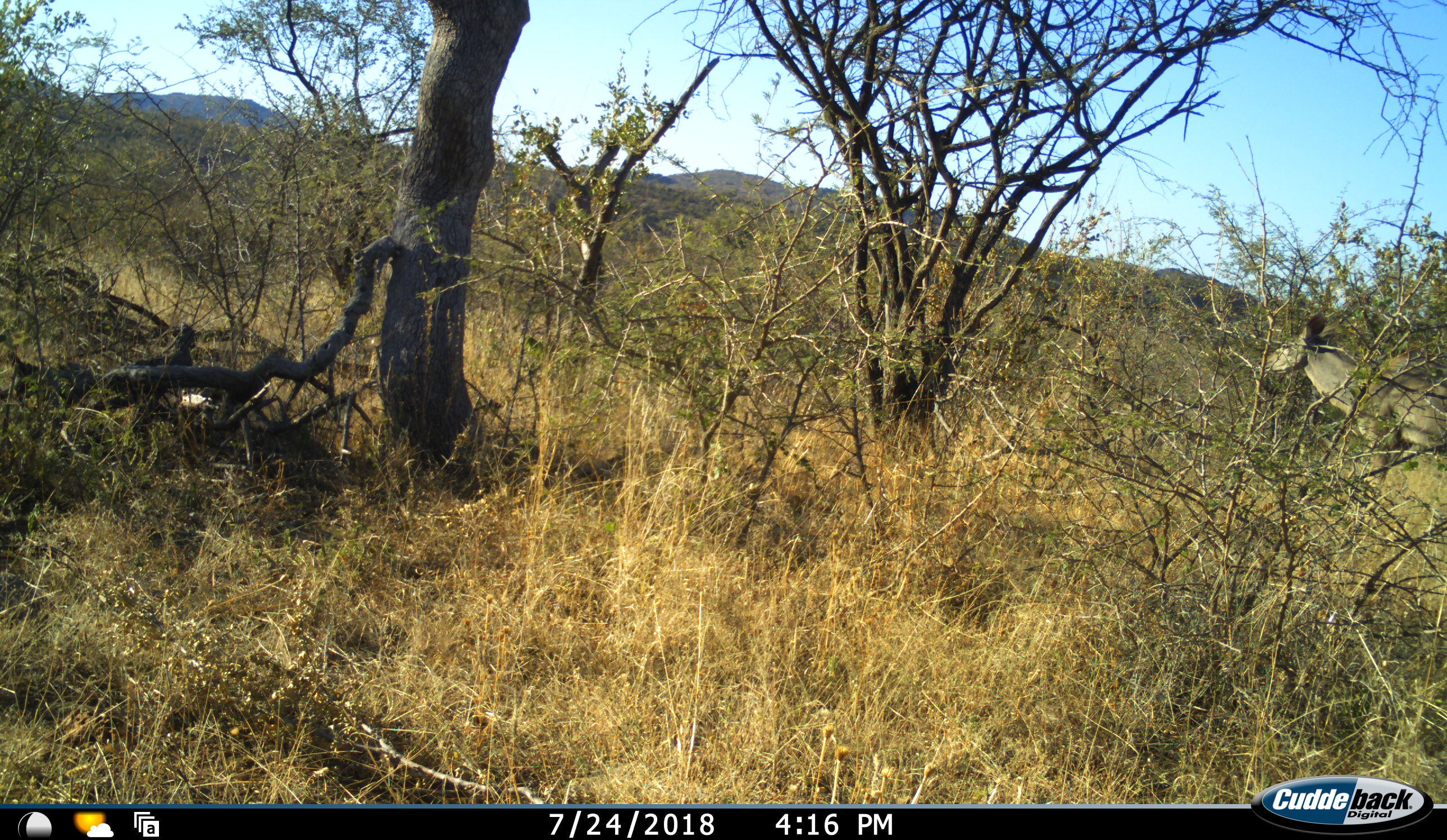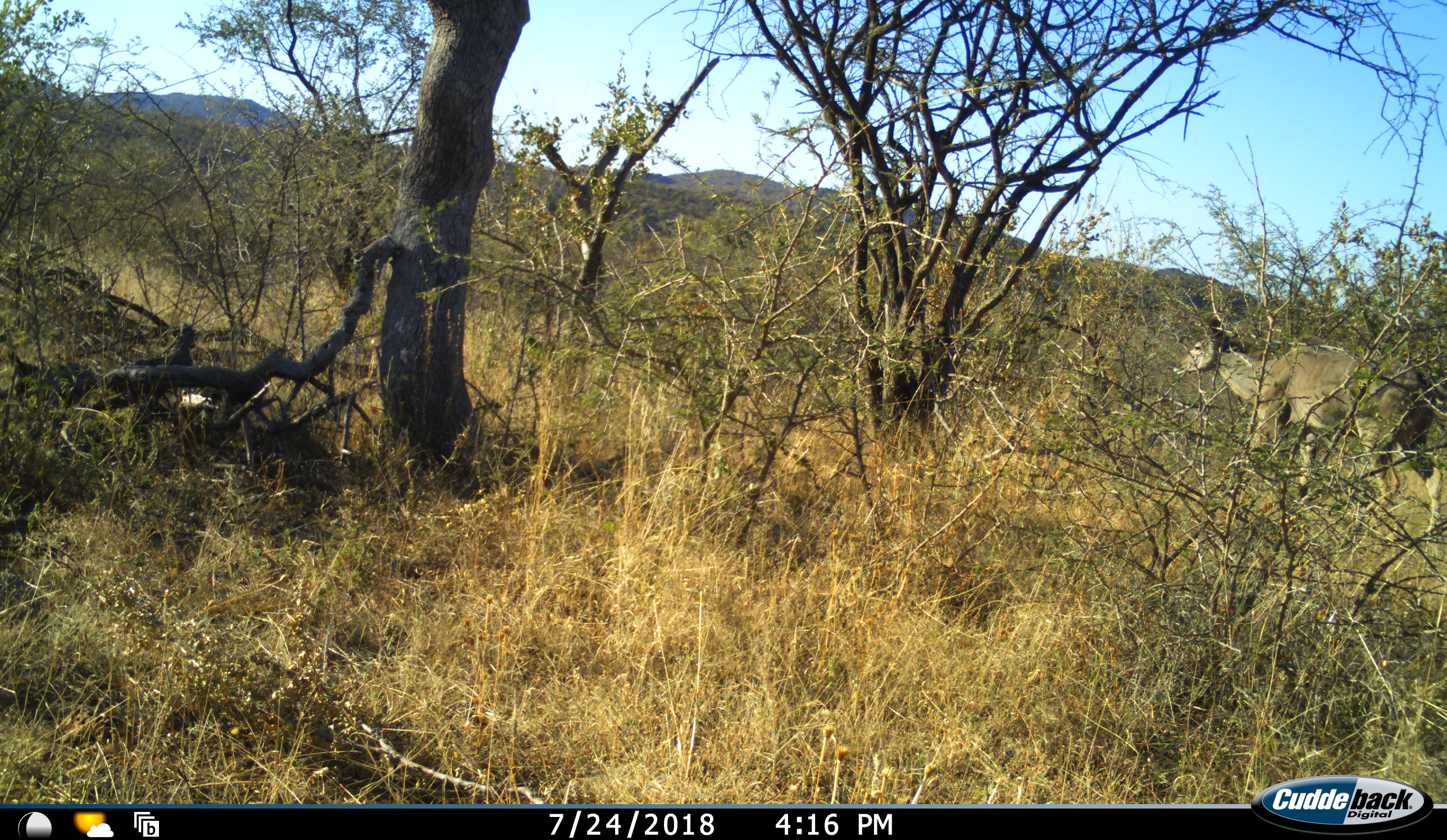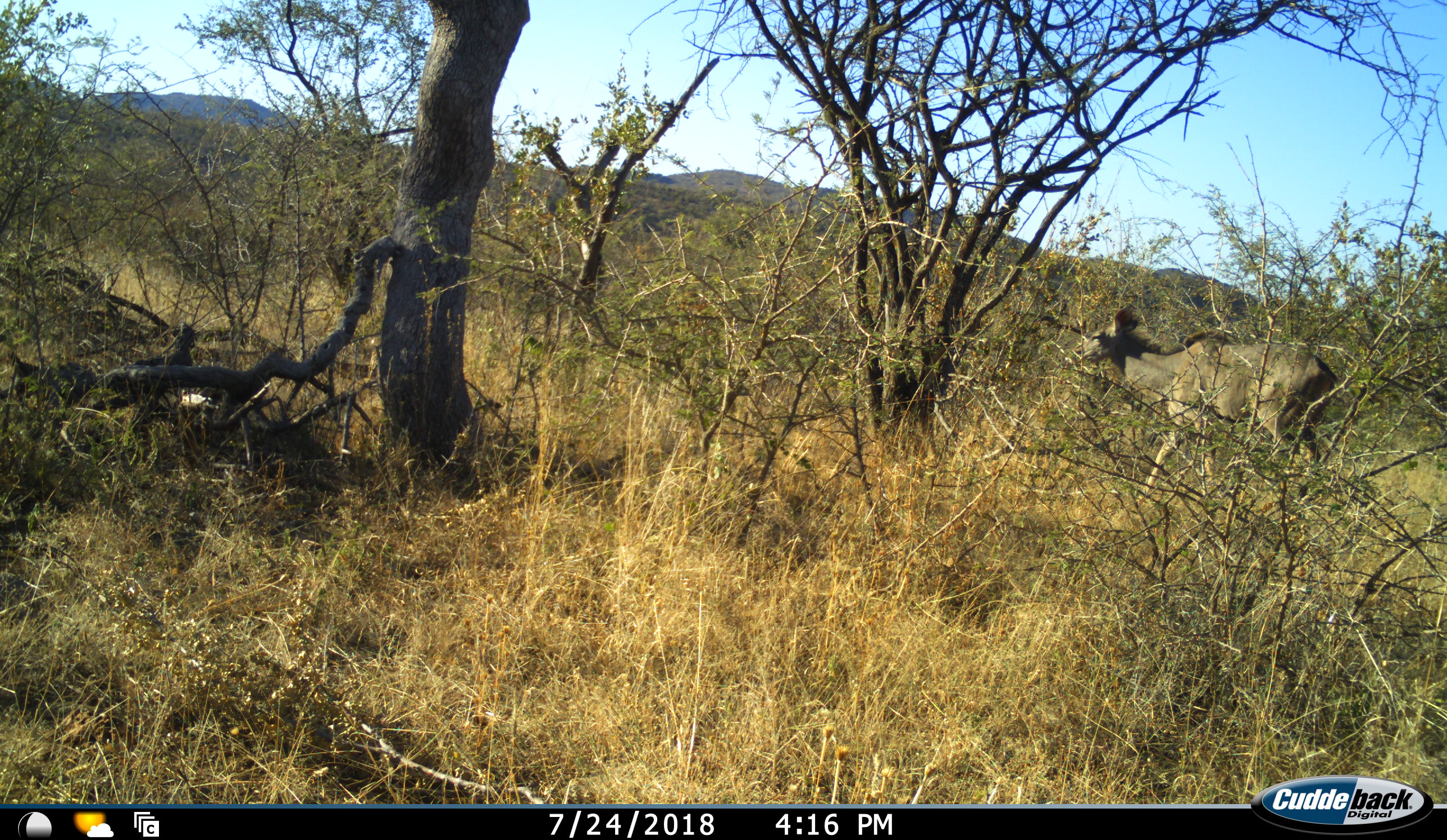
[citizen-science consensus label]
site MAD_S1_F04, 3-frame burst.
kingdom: Animalia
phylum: Chordata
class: Mammalia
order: Artiodactyla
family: Bovidae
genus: Tragelaphus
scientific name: Tragelaphus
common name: kudu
Kudu (Tragelaphus), count 1. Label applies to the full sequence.